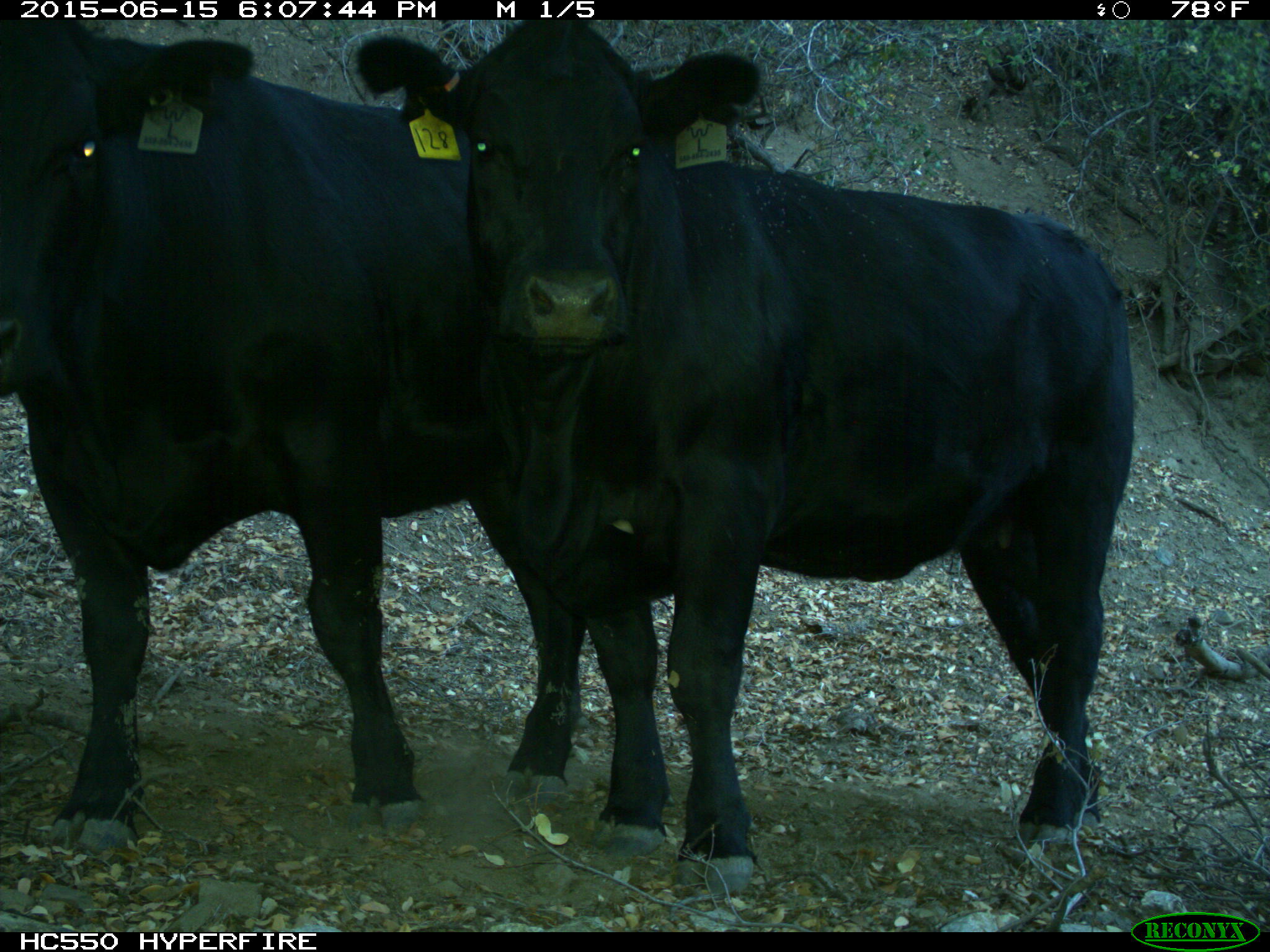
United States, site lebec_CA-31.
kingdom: Animalia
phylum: Chordata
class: Mammalia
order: Artiodactyla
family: Bovidae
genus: Bos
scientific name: Bos taurus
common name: domestic cow